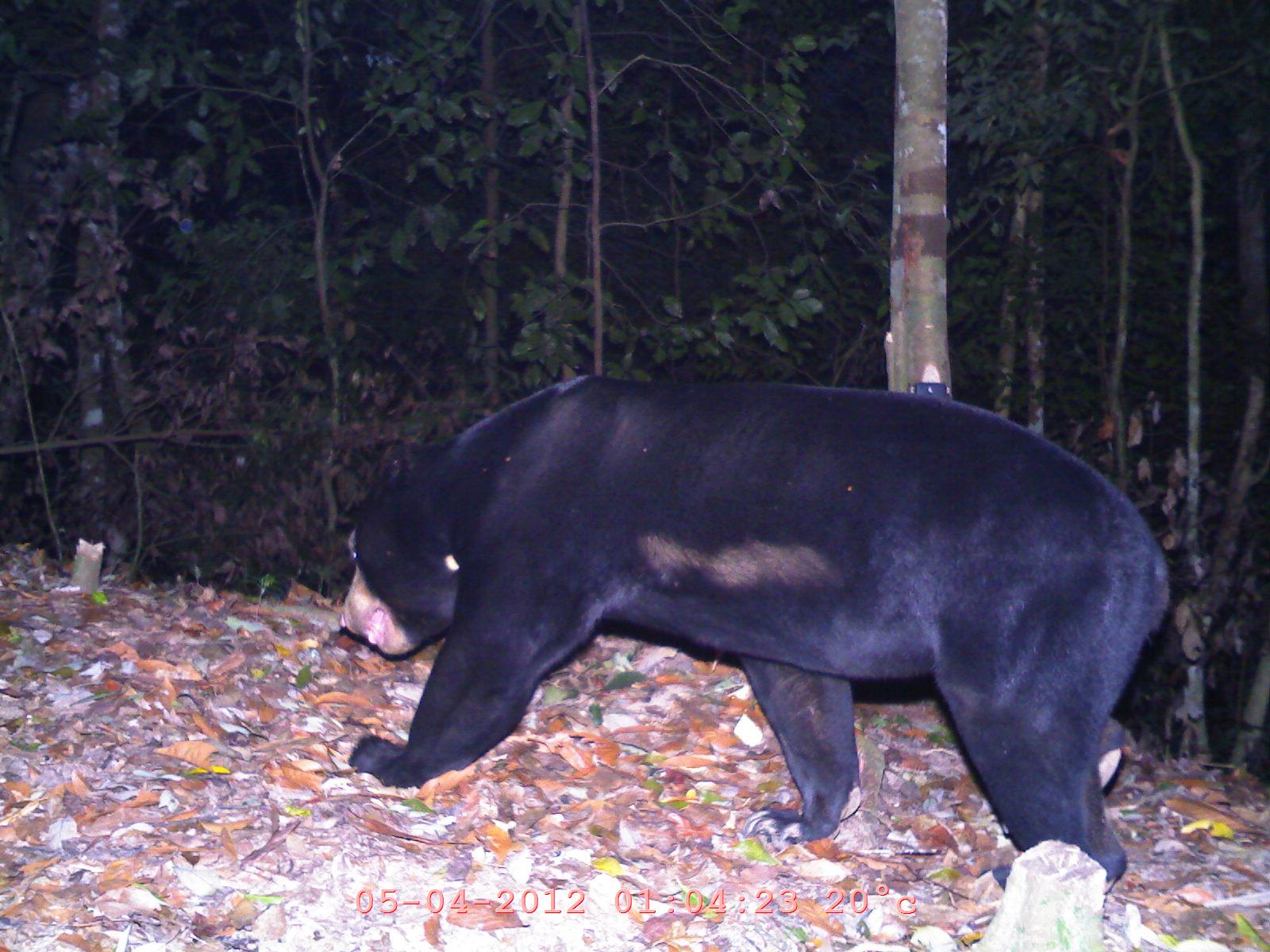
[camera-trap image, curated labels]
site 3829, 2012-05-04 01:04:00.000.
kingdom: Animalia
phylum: Chordata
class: Mammalia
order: Carnivora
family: Ursidae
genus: Helarctos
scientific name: Helarctos malayanus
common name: sun bear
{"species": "Helarctos malayanus (sun bear)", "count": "1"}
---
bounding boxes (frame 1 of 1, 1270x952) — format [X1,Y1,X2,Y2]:
helarctos malayanus: [338,366,1173,890]